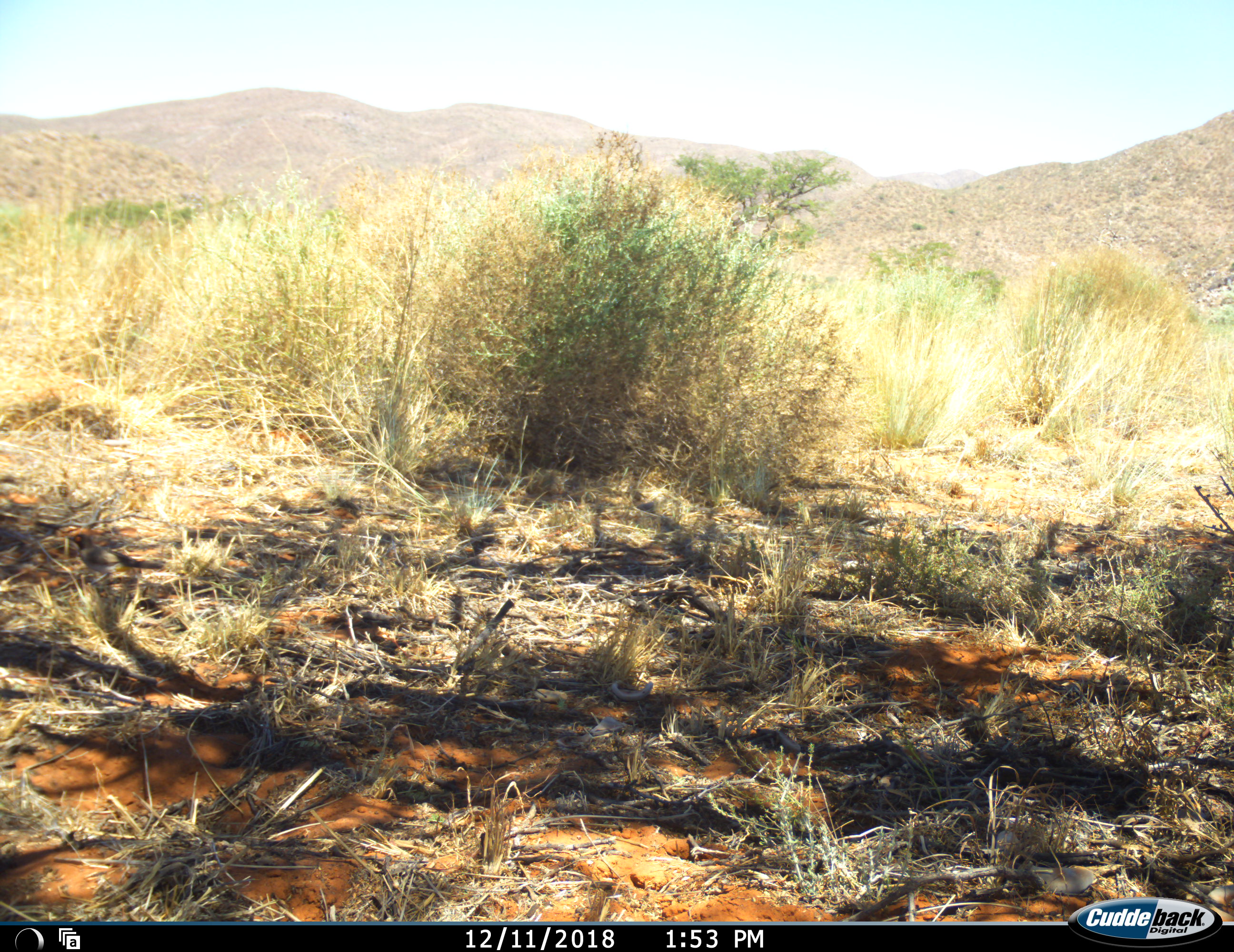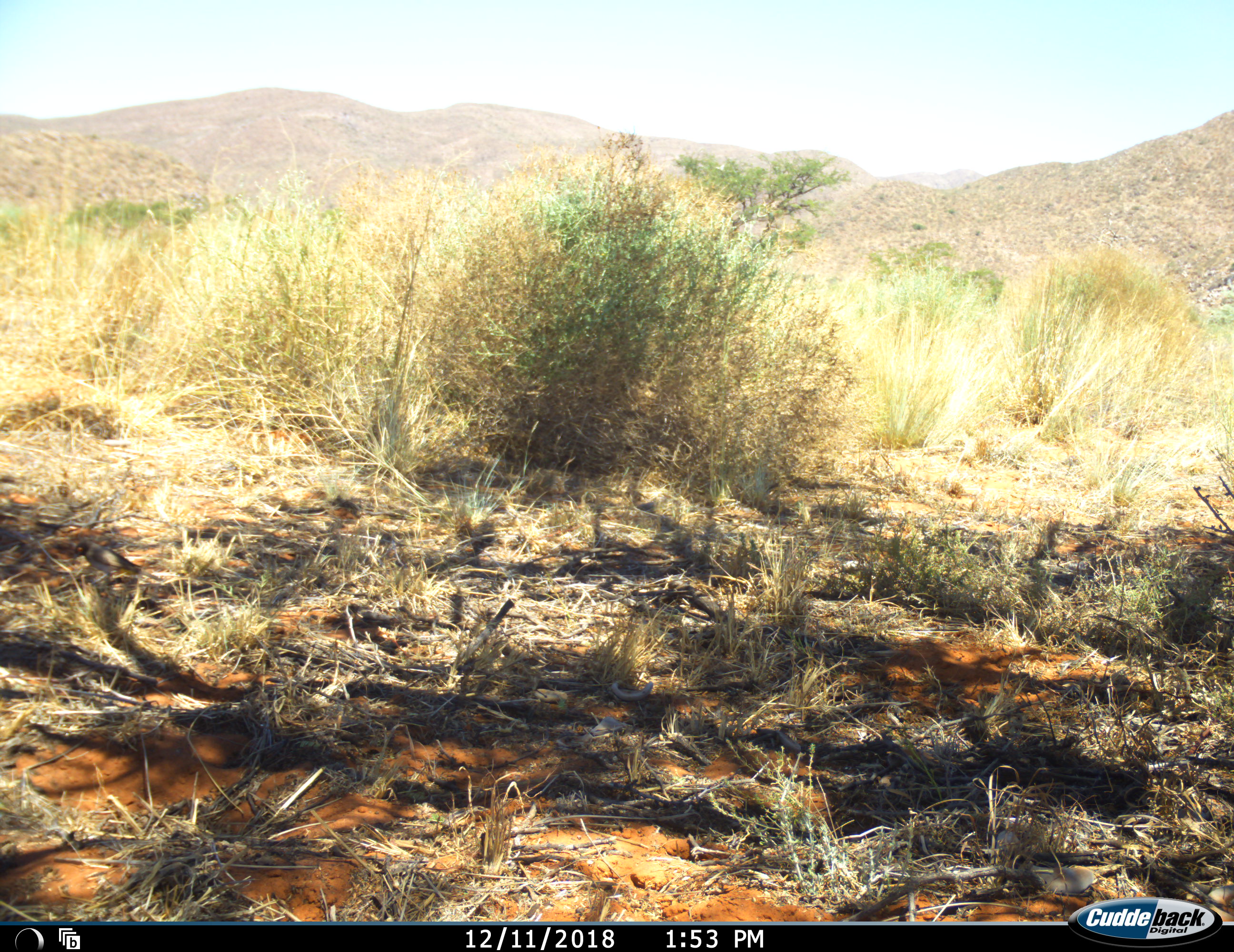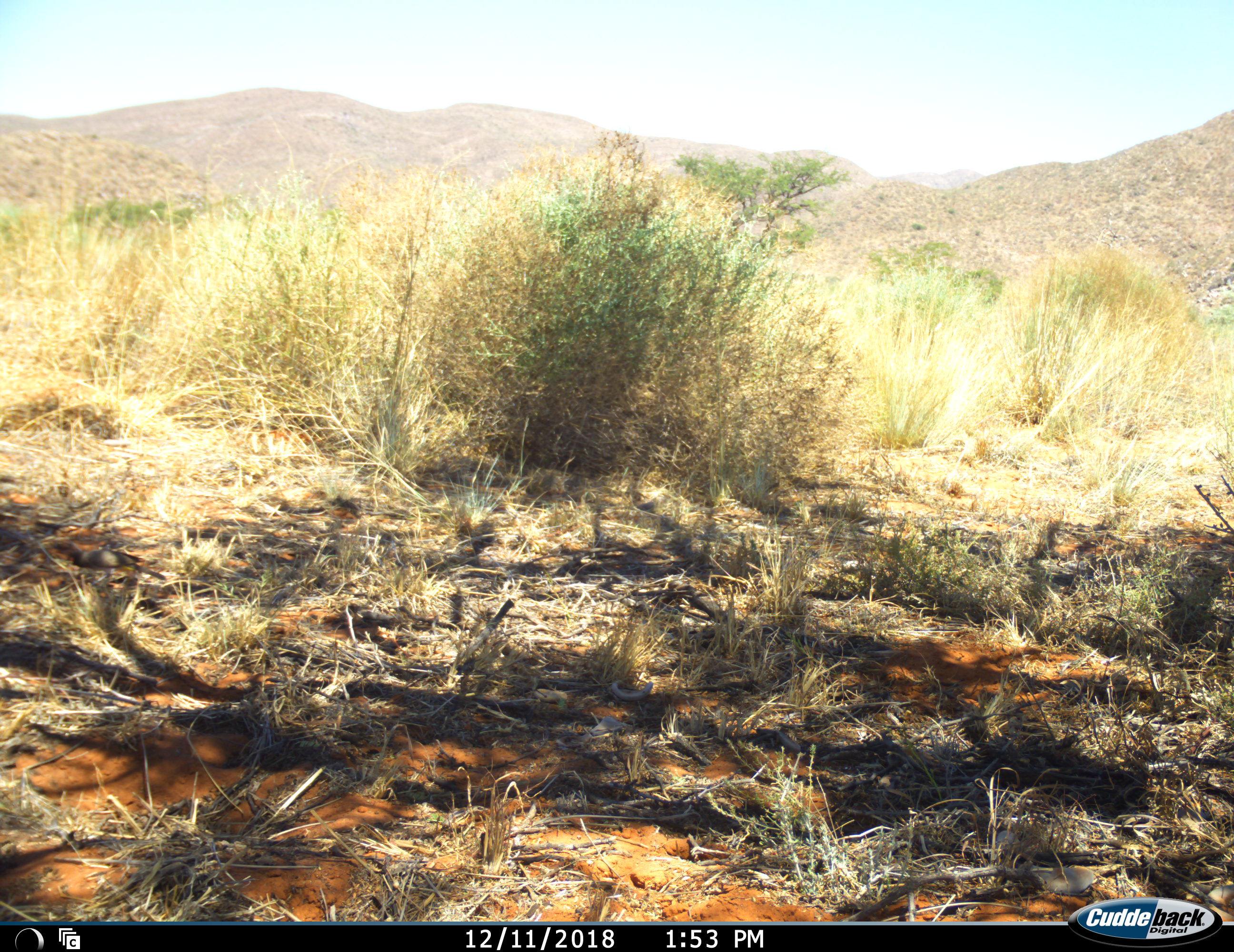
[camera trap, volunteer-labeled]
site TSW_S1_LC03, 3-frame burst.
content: unidentified animal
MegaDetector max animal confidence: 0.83